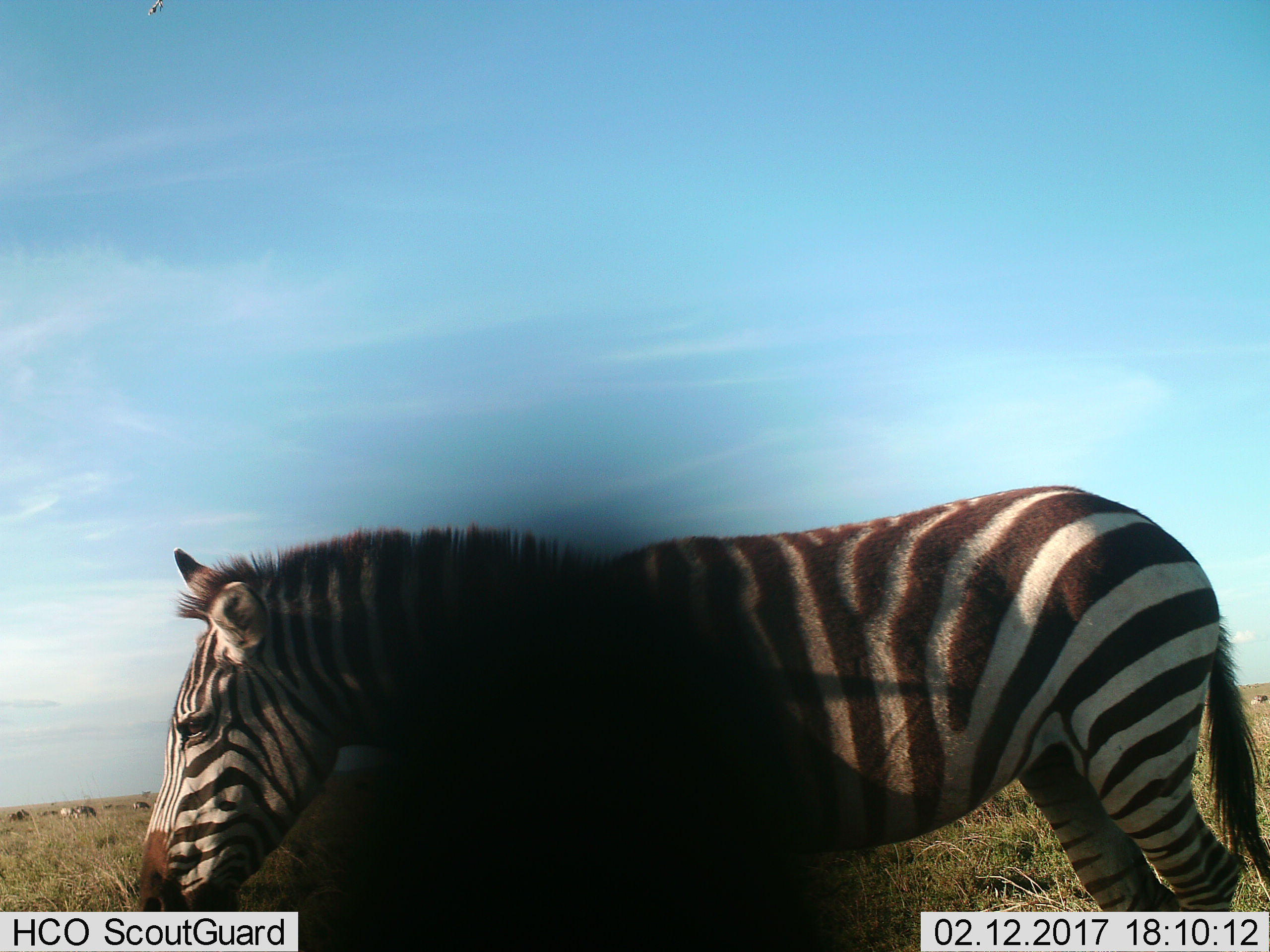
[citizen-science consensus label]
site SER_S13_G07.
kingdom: Animalia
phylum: Chordata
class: Mammalia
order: Perissodactyla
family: Equidae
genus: Equus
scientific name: Equus quagga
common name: plains zebra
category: zebraplains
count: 1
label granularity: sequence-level